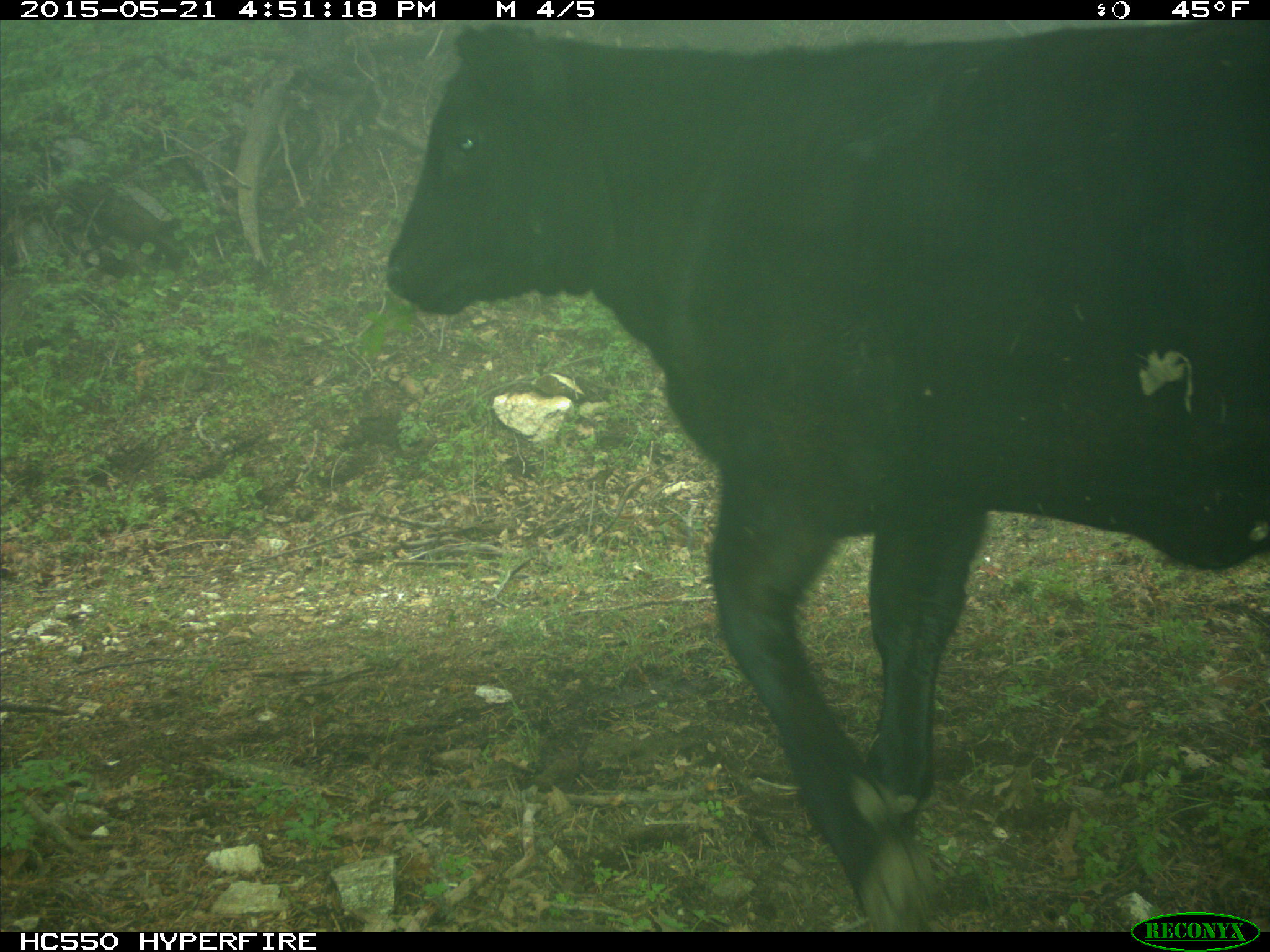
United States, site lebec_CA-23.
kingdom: Animalia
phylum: Chordata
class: Mammalia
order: Artiodactyla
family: Bovidae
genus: Bos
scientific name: Bos taurus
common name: domestic cow